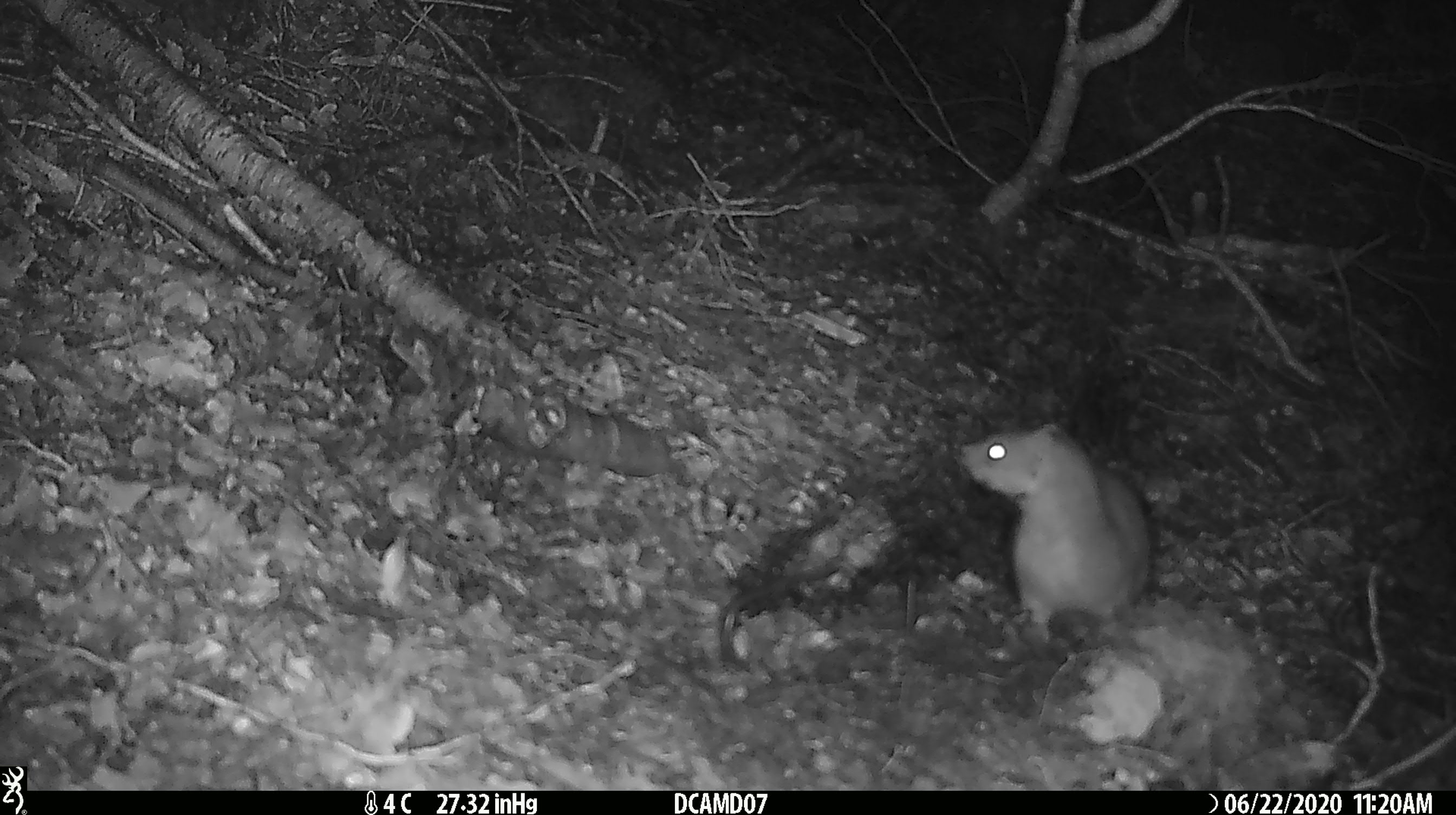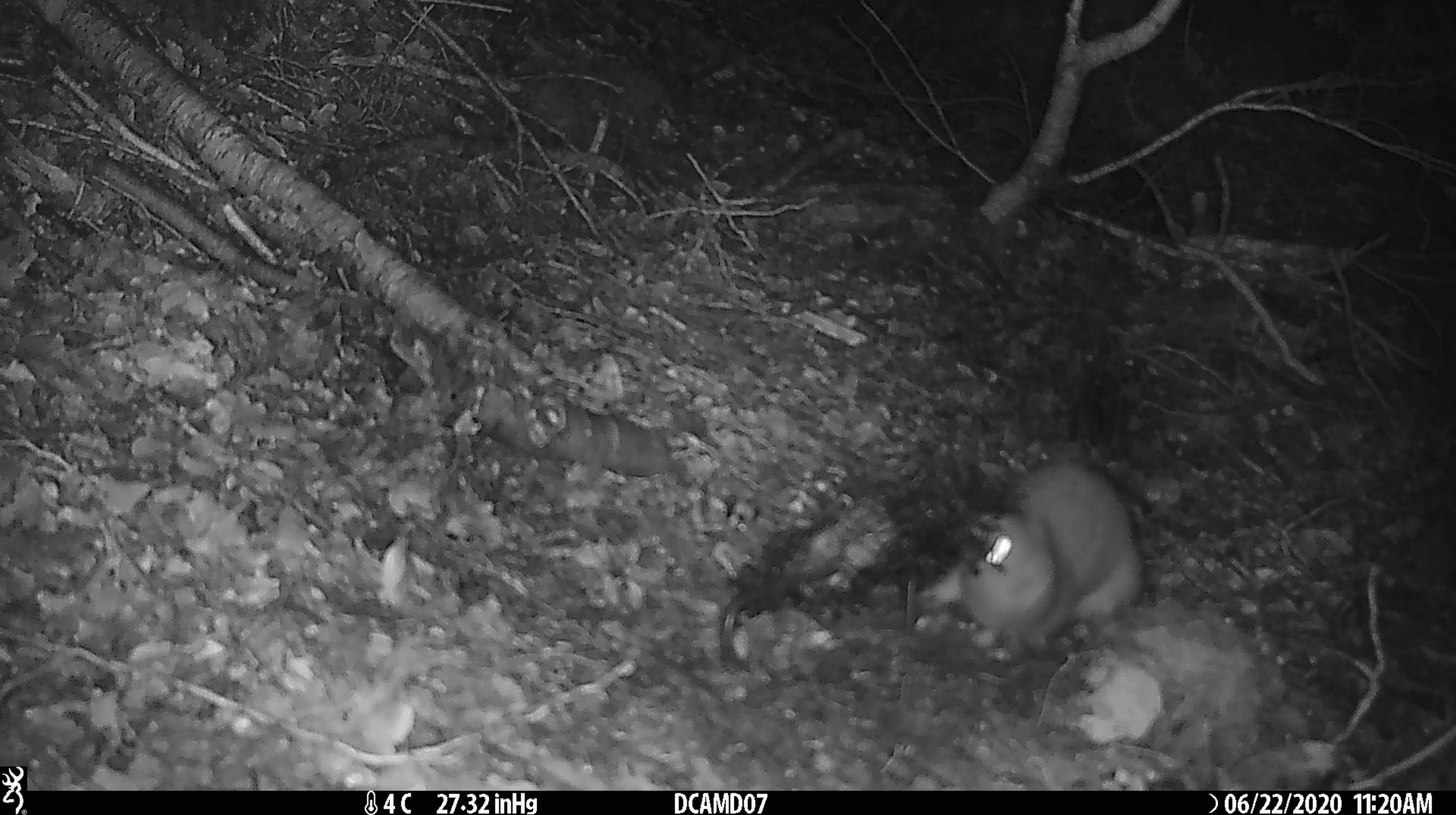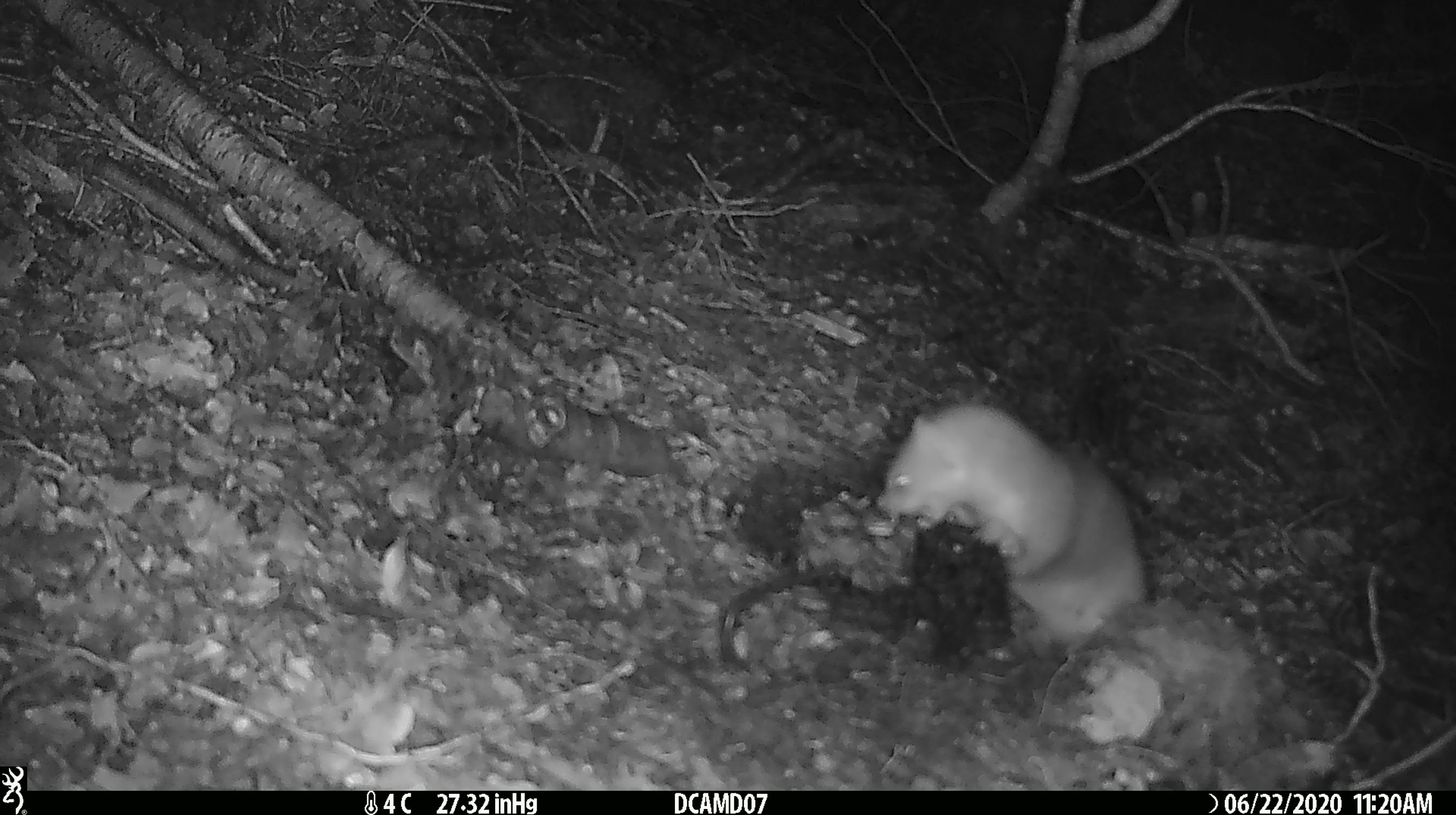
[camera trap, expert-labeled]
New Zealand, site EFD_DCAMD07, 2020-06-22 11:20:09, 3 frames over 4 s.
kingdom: Animalia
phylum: Chordata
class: Mammalia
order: Carnivora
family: Mustelidae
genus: Mustela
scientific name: Mustela erminea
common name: stoat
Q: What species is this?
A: Stoat (Mustela erminea).